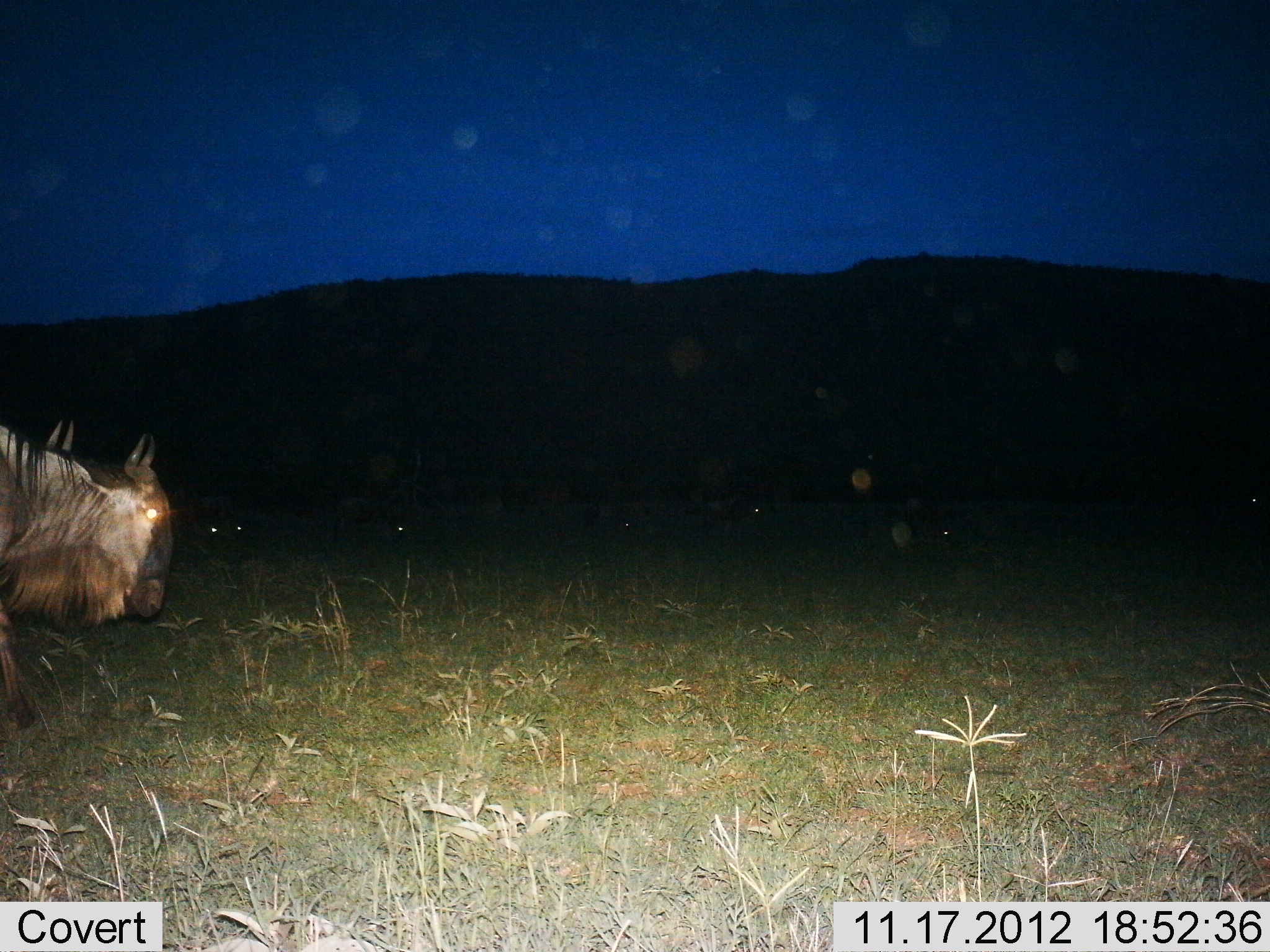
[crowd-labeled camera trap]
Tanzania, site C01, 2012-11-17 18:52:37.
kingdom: Animalia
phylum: Chordata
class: Mammalia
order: Artiodactyla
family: Bovidae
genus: Connochaetes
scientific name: Connochaetes taurinus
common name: blue wildebeest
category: wildebeest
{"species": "wildebeest (blue wildebeest) (Connochaetes taurinus)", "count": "6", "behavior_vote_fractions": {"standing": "50%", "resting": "10%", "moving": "50%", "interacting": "0%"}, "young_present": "0%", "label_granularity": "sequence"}